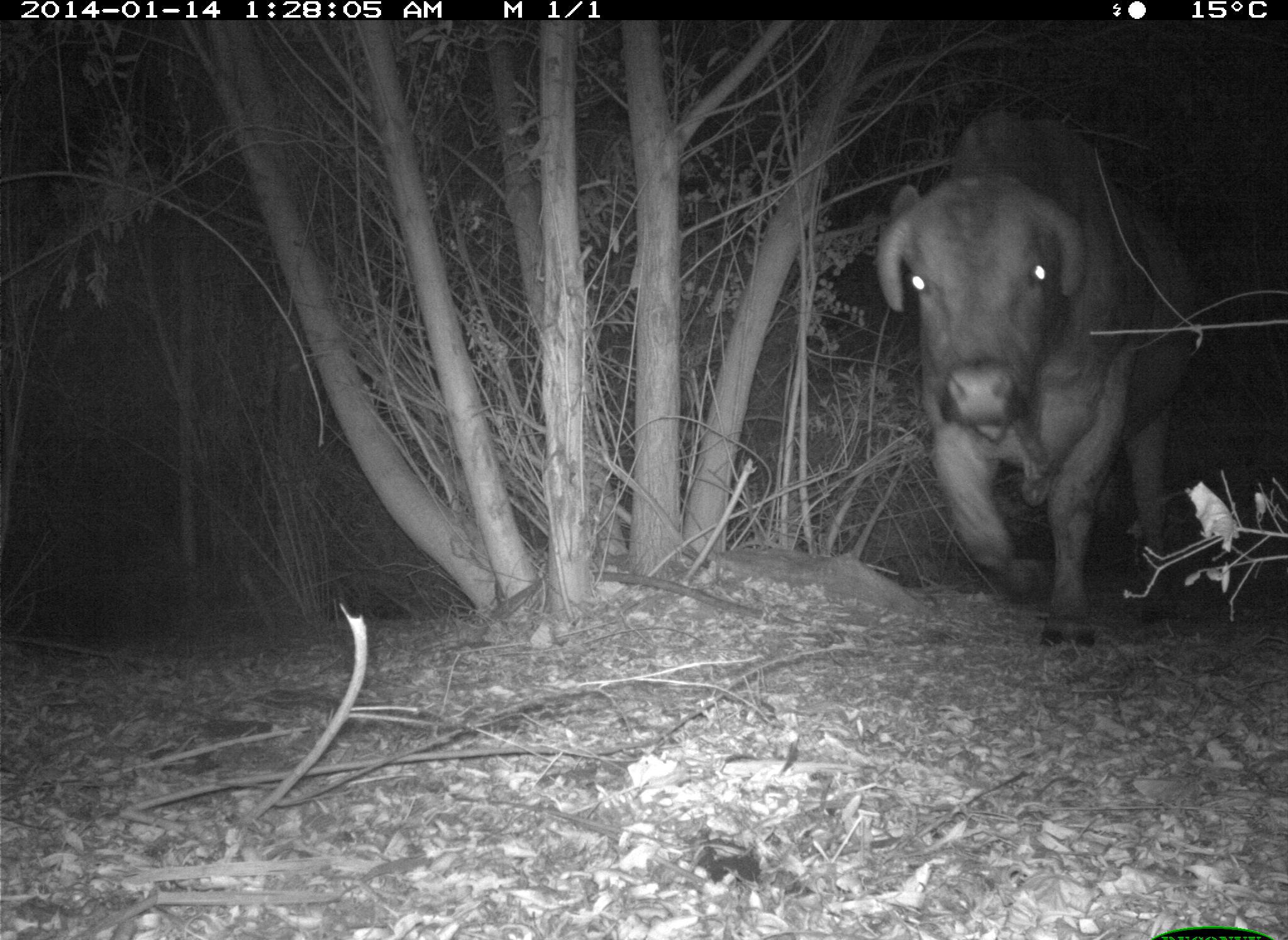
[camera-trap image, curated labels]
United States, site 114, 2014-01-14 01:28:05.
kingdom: Animalia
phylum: Chordata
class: Mammalia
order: Artiodactyla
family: Bovidae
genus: Bos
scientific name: Bos taurus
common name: cow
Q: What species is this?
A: Cow (Bos taurus).